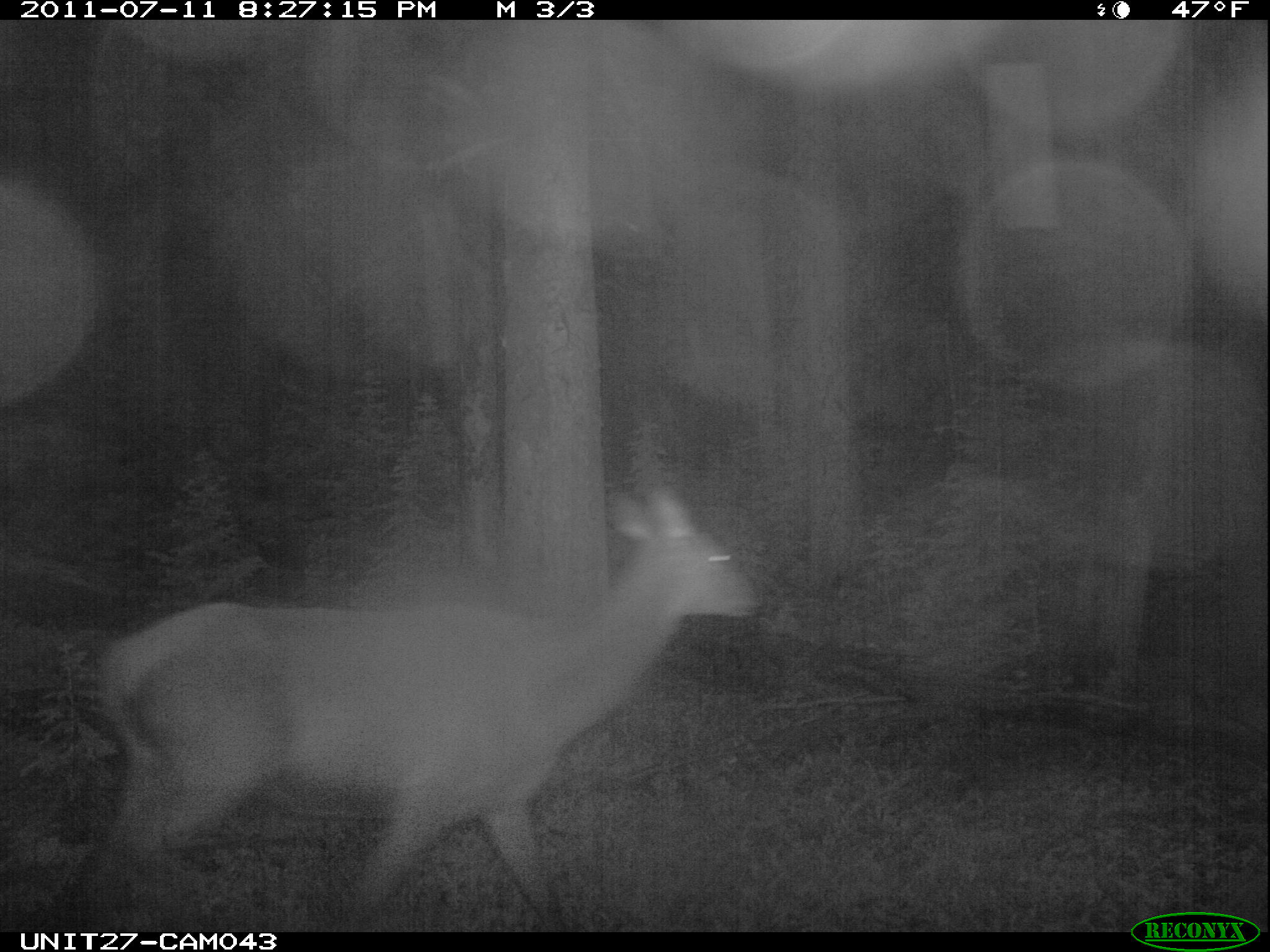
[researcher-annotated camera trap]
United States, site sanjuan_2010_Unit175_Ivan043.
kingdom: Animalia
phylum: Chordata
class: Mammalia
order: Artiodactyla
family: Cervidae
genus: Cervus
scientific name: Cervus elaphus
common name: red deer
Cervus elaphus (red deer).